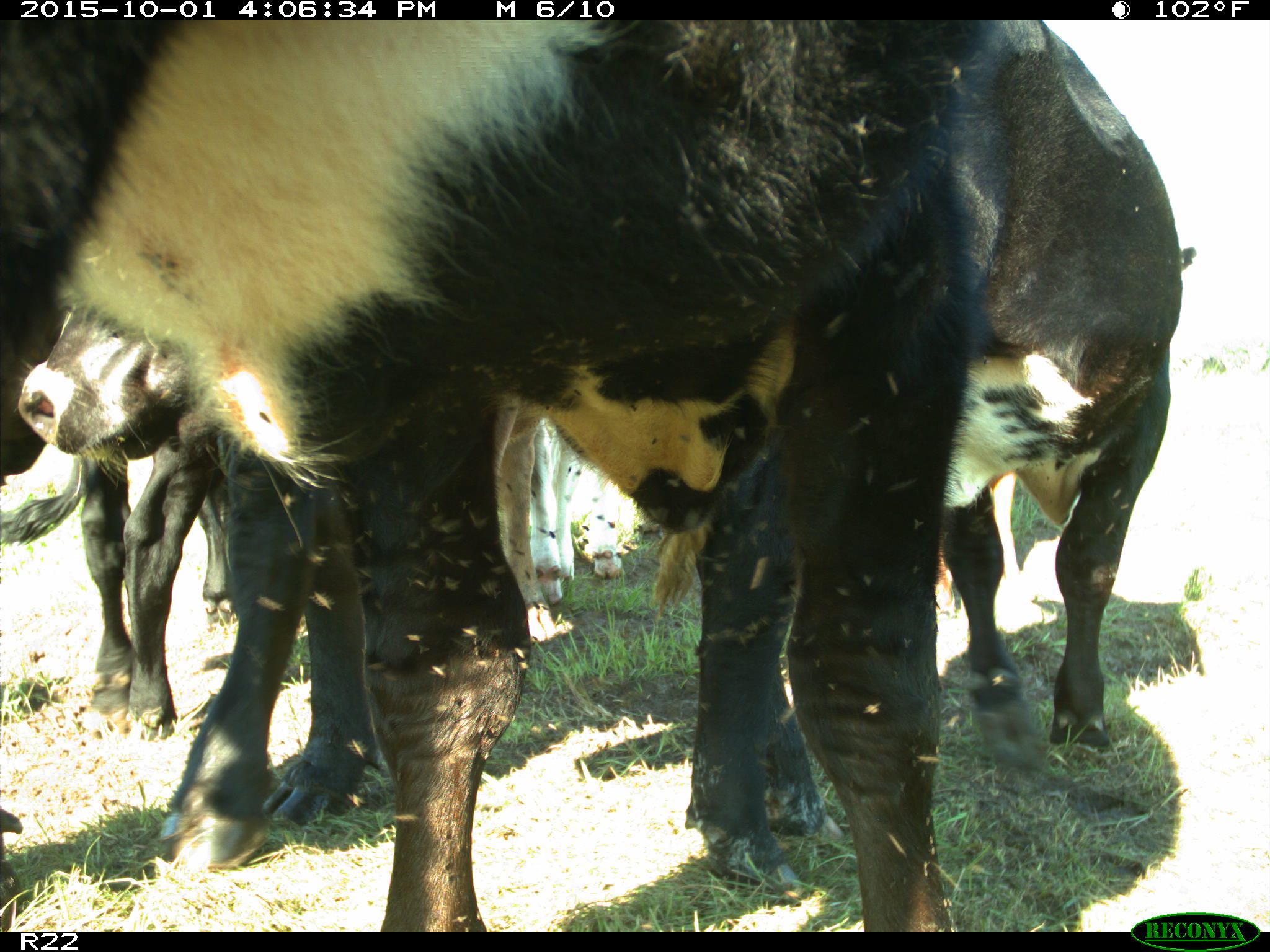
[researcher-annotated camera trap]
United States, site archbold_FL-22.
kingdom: Animalia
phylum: Chordata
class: Mammalia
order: Artiodactyla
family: Bovidae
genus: Bos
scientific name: Bos taurus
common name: domestic cow